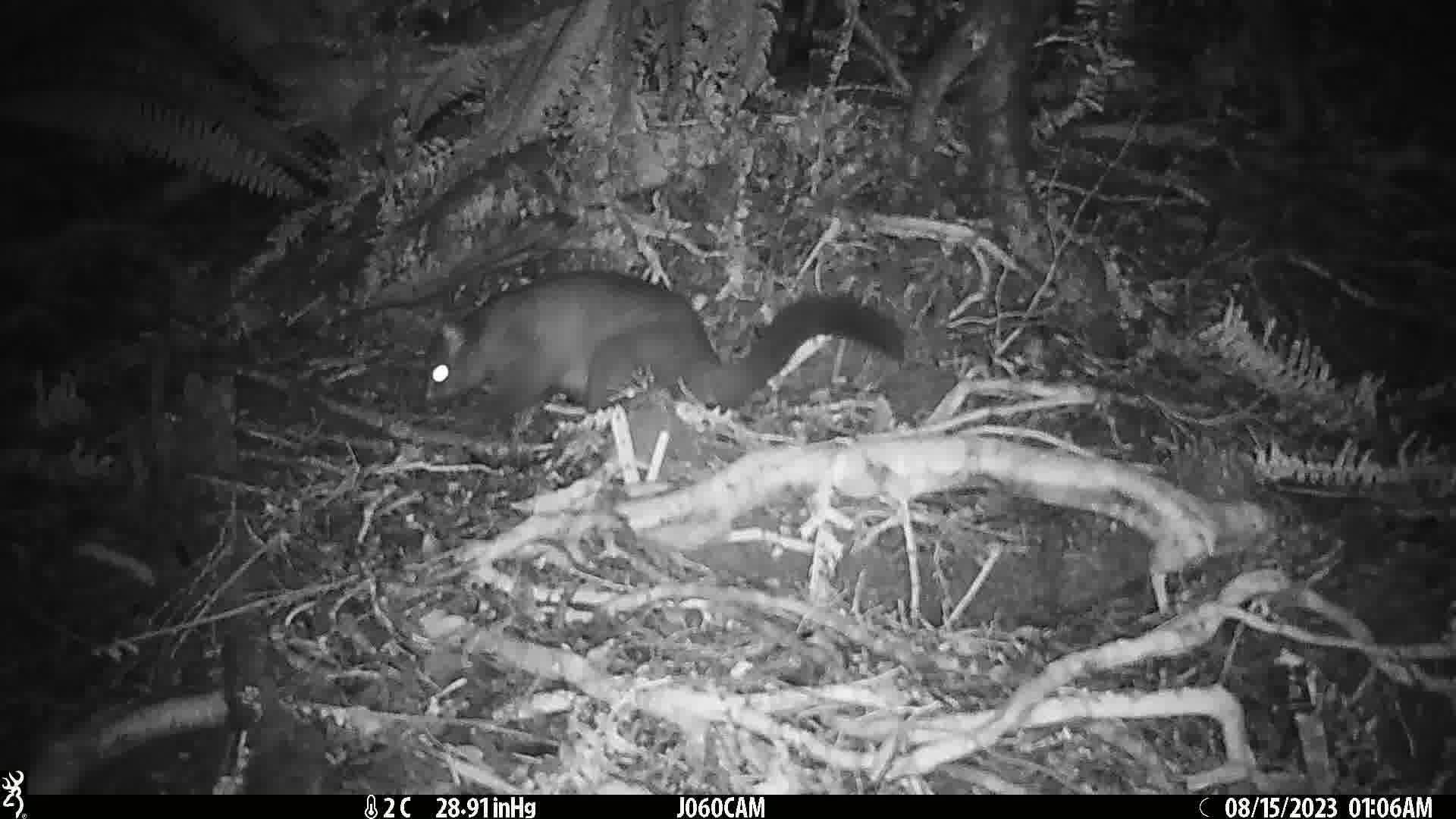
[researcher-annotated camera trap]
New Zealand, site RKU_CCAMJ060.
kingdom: Animalia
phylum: Chordata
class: Mammalia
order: Diprotodontia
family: Phalangeridae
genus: Trichosurus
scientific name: Trichosurus vulpecula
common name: common brushtail possum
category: possum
Possum (common brushtail possum) (Trichosurus vulpecula).